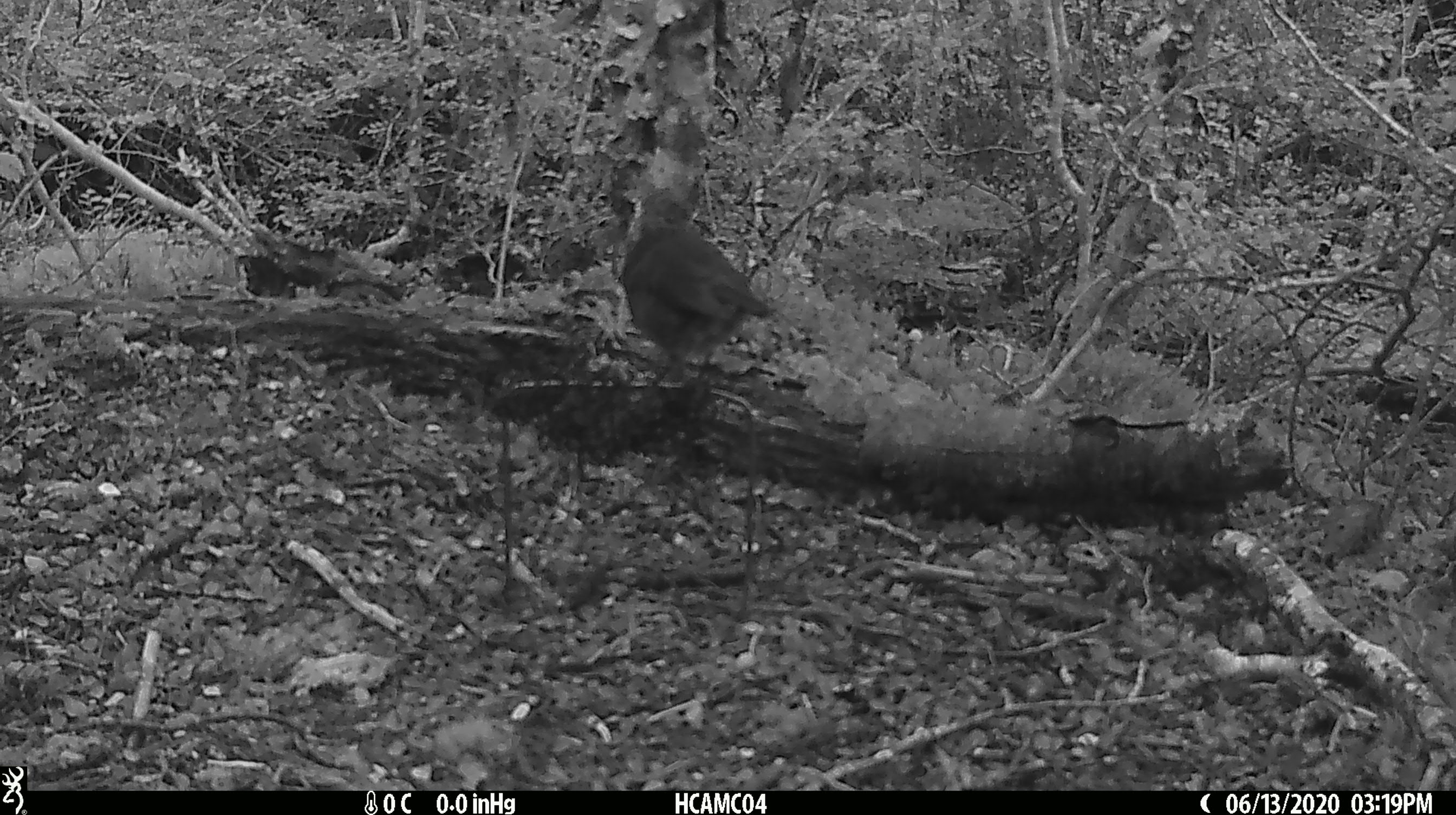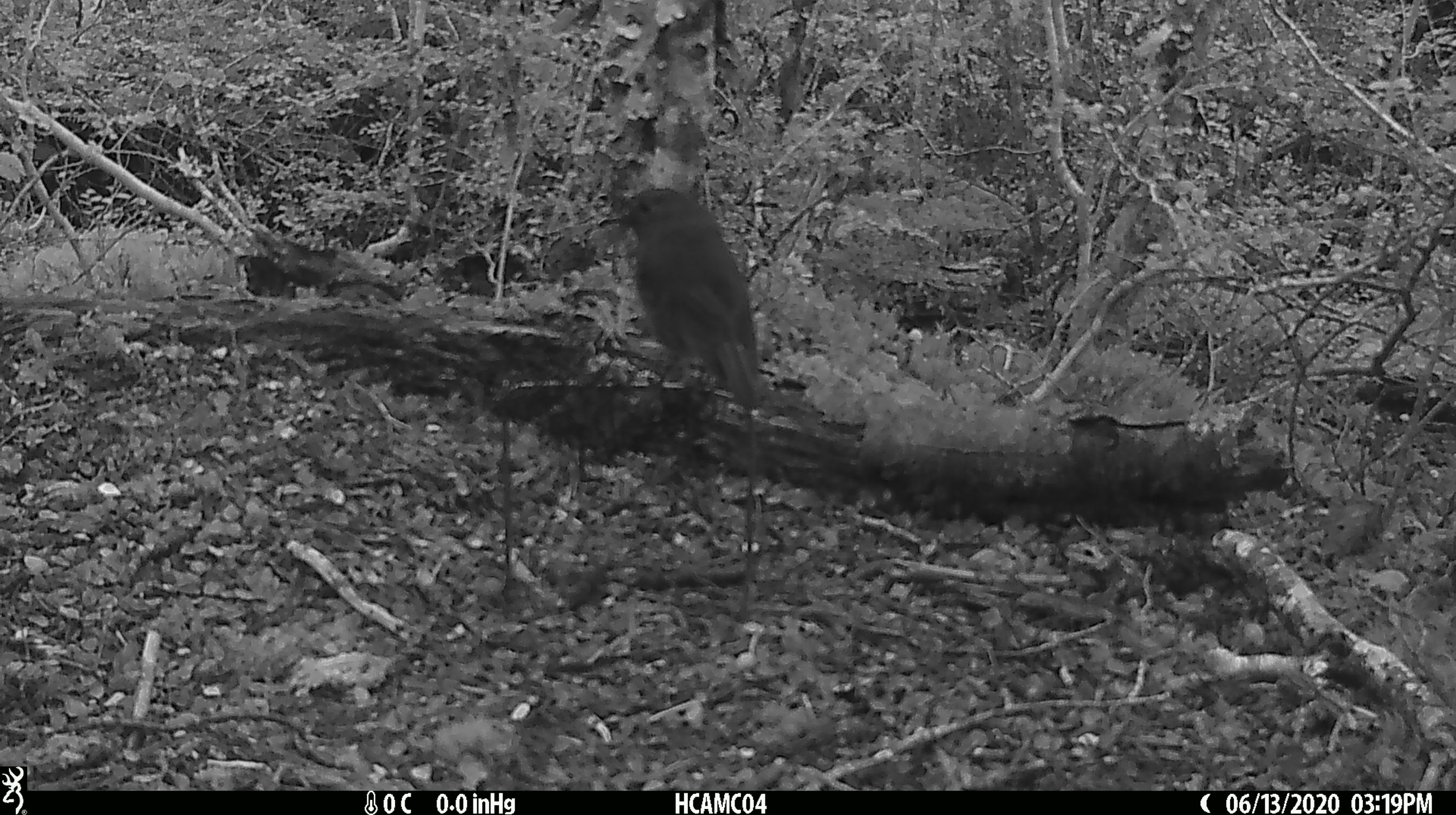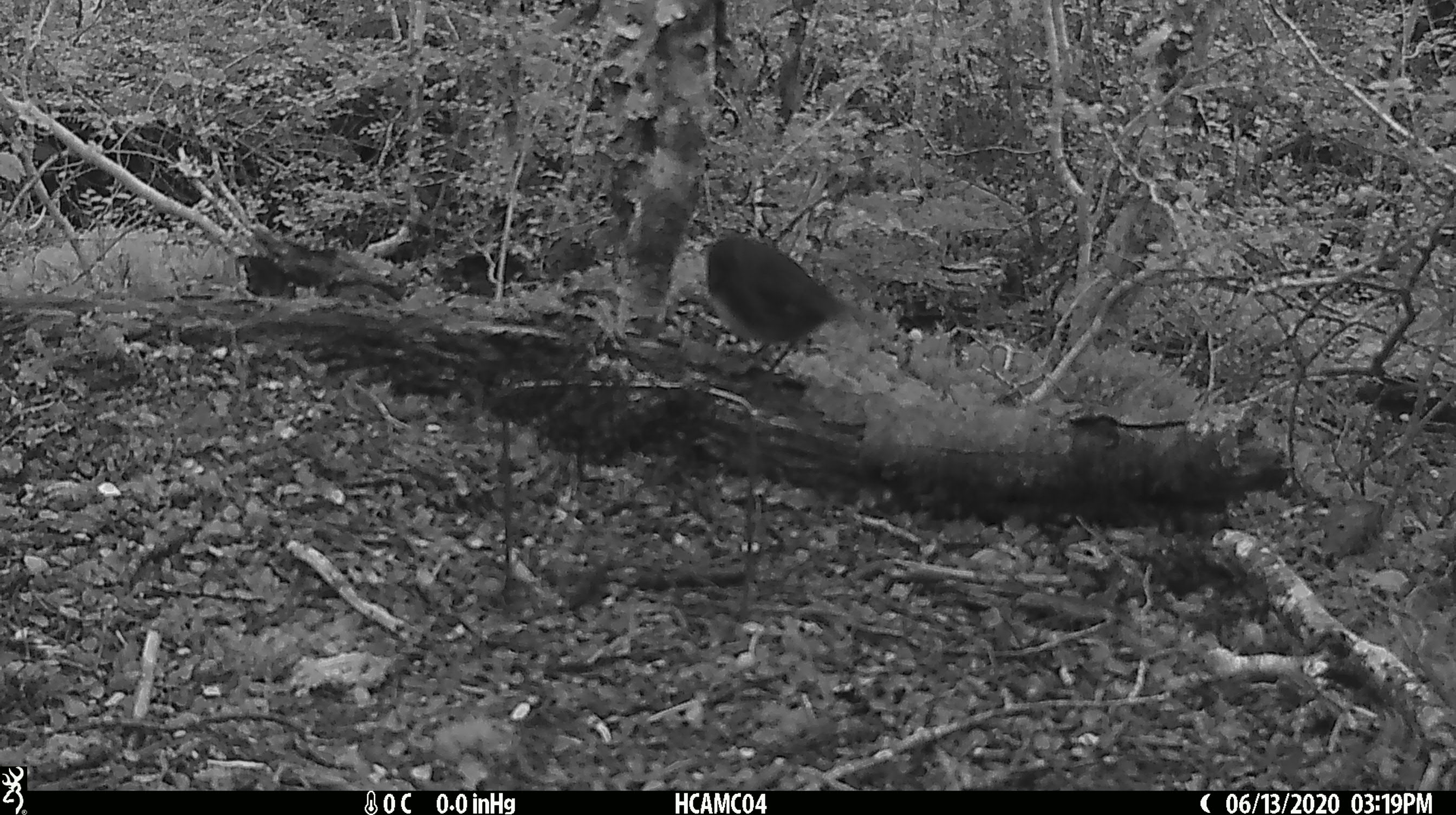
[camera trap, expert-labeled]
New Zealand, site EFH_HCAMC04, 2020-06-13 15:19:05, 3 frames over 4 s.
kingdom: Animalia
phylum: Chordata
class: Aves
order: Passeriformes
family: Petroicidae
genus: Petroica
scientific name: Petroica australis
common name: new zealand robin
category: robin